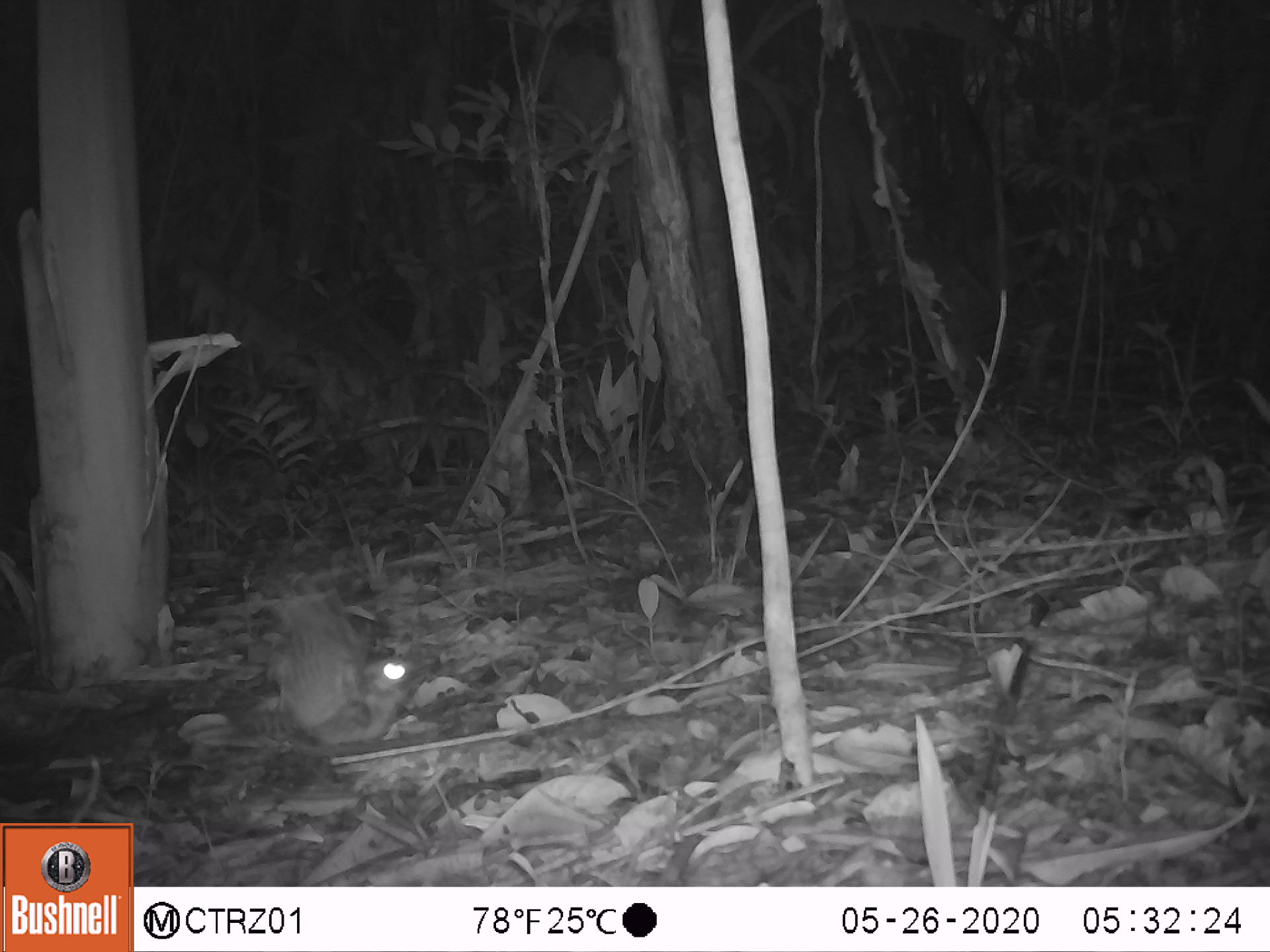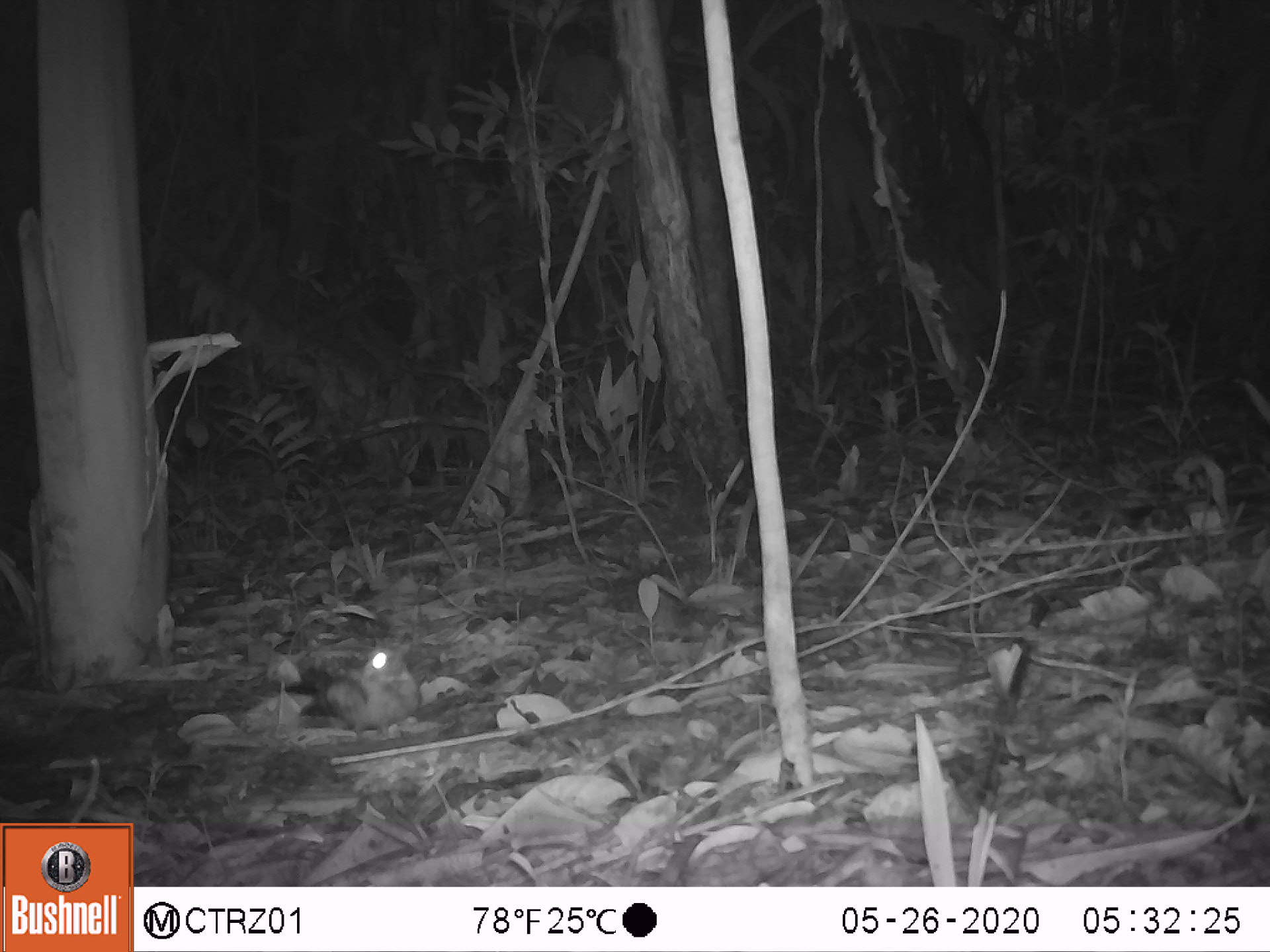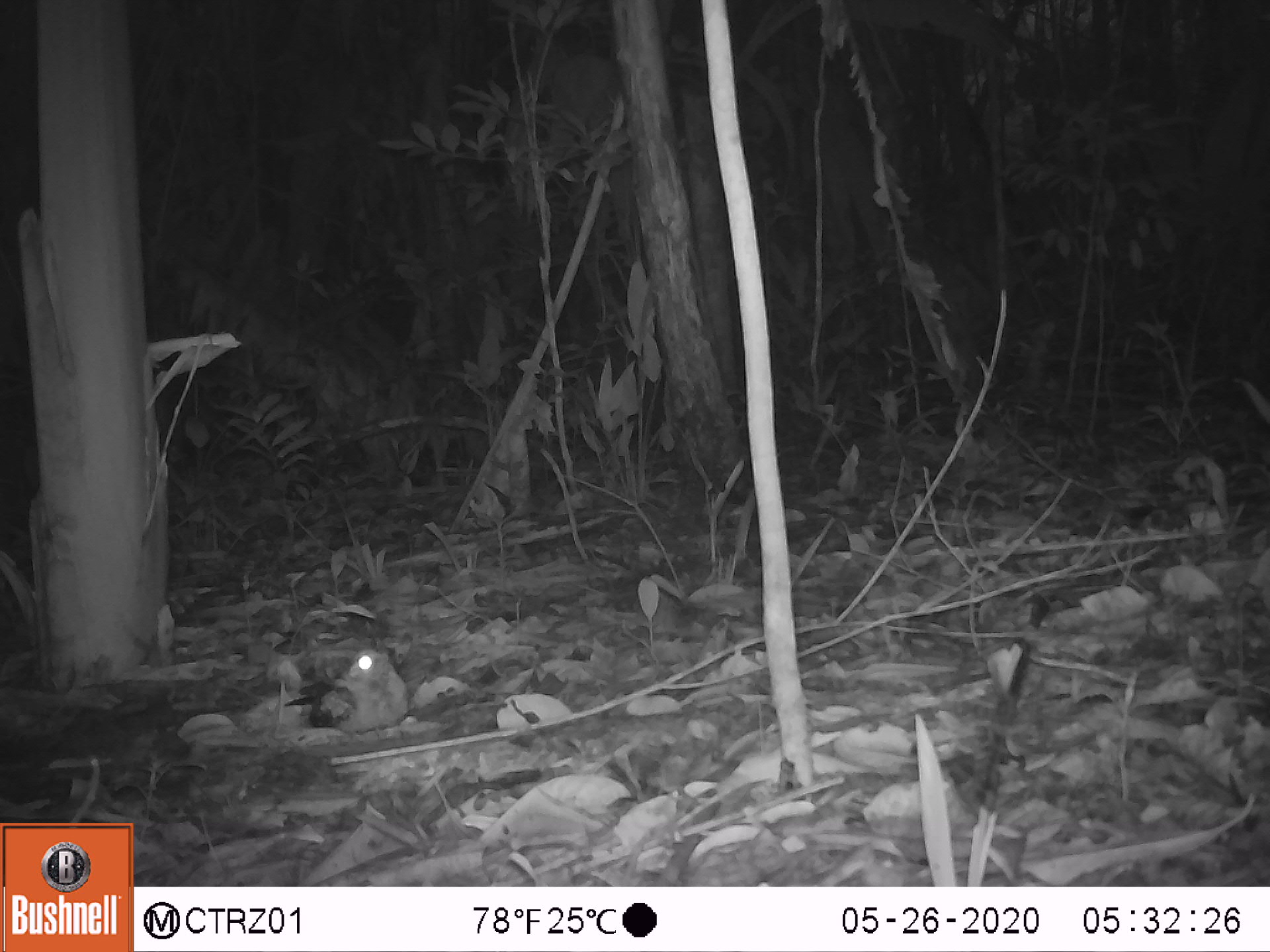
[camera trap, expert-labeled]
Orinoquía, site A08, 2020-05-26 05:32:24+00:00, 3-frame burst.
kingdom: Animalia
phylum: Chordata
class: Aves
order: Caprimulgiformes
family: Caprimulgidae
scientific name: Caprimulgidae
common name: nightjar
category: unknown nightjar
Unknown nightjar (nightjar) (Caprimulgidae).